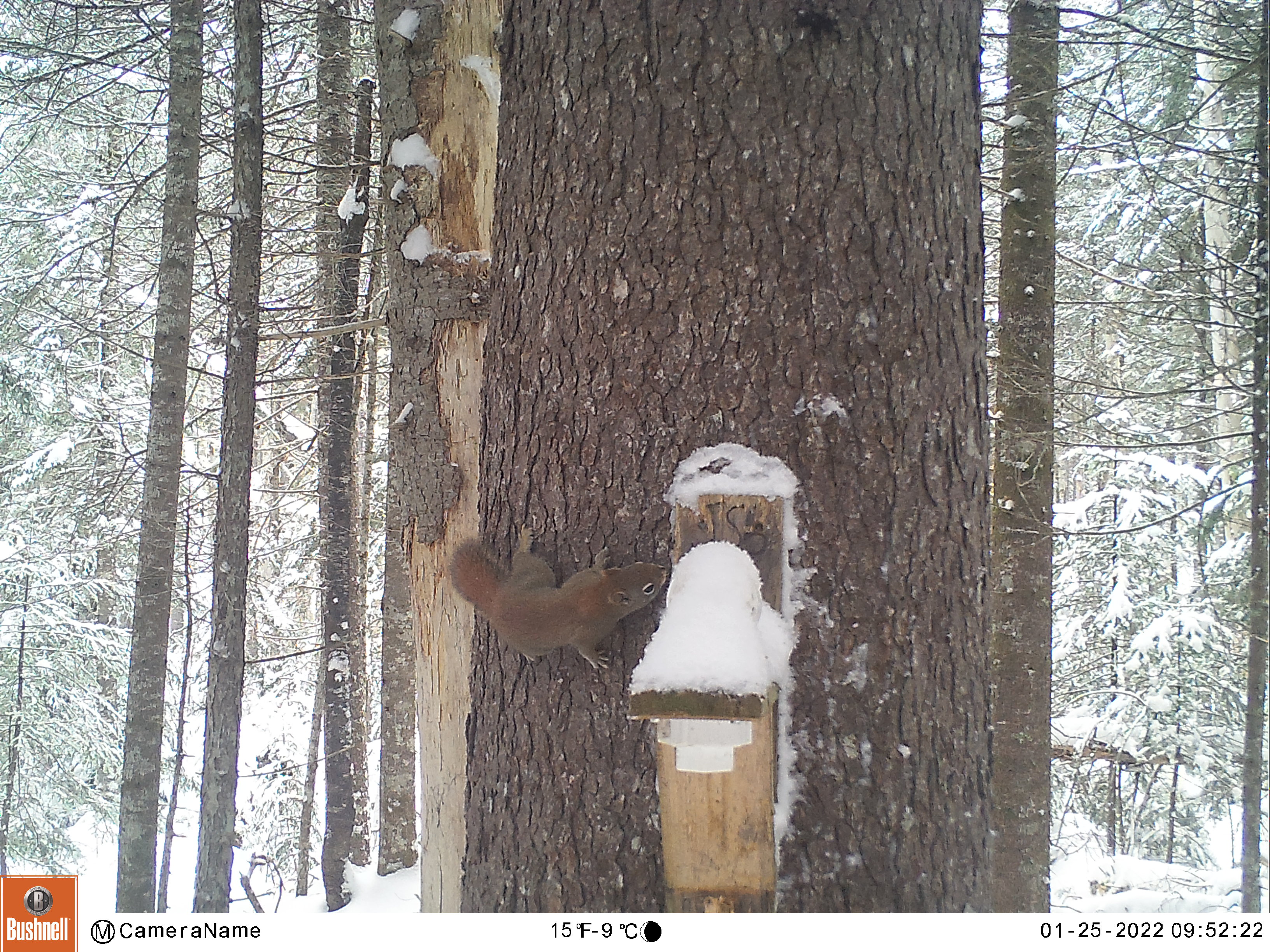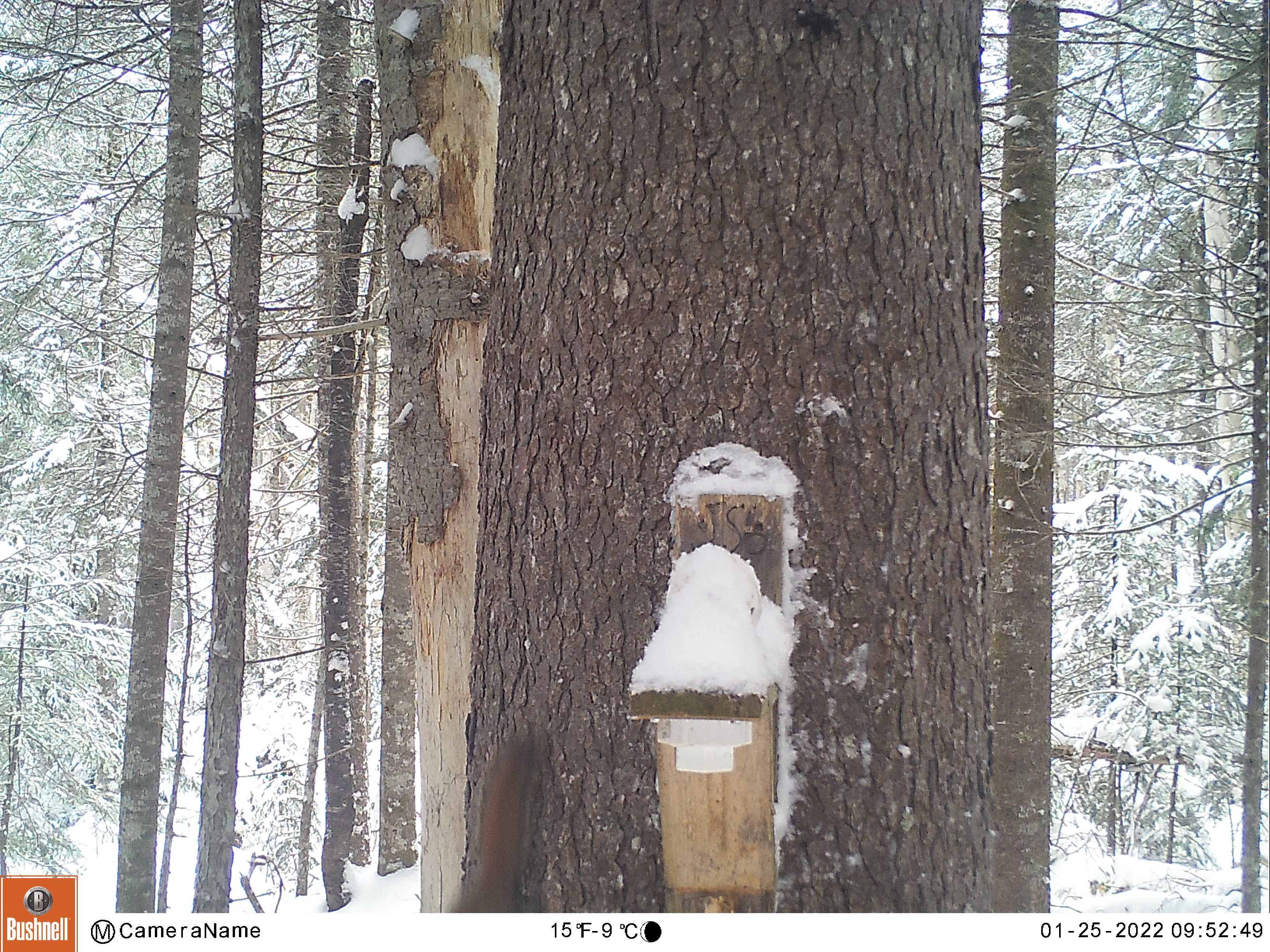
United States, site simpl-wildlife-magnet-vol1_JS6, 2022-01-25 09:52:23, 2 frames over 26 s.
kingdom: Animalia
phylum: Chordata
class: Mammalia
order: Rodentia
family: Sciuridae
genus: Tamiasciurus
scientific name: Tamiasciurus hudsonicus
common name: red squirrel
Red squirrel (Tamiasciurus hudsonicus).